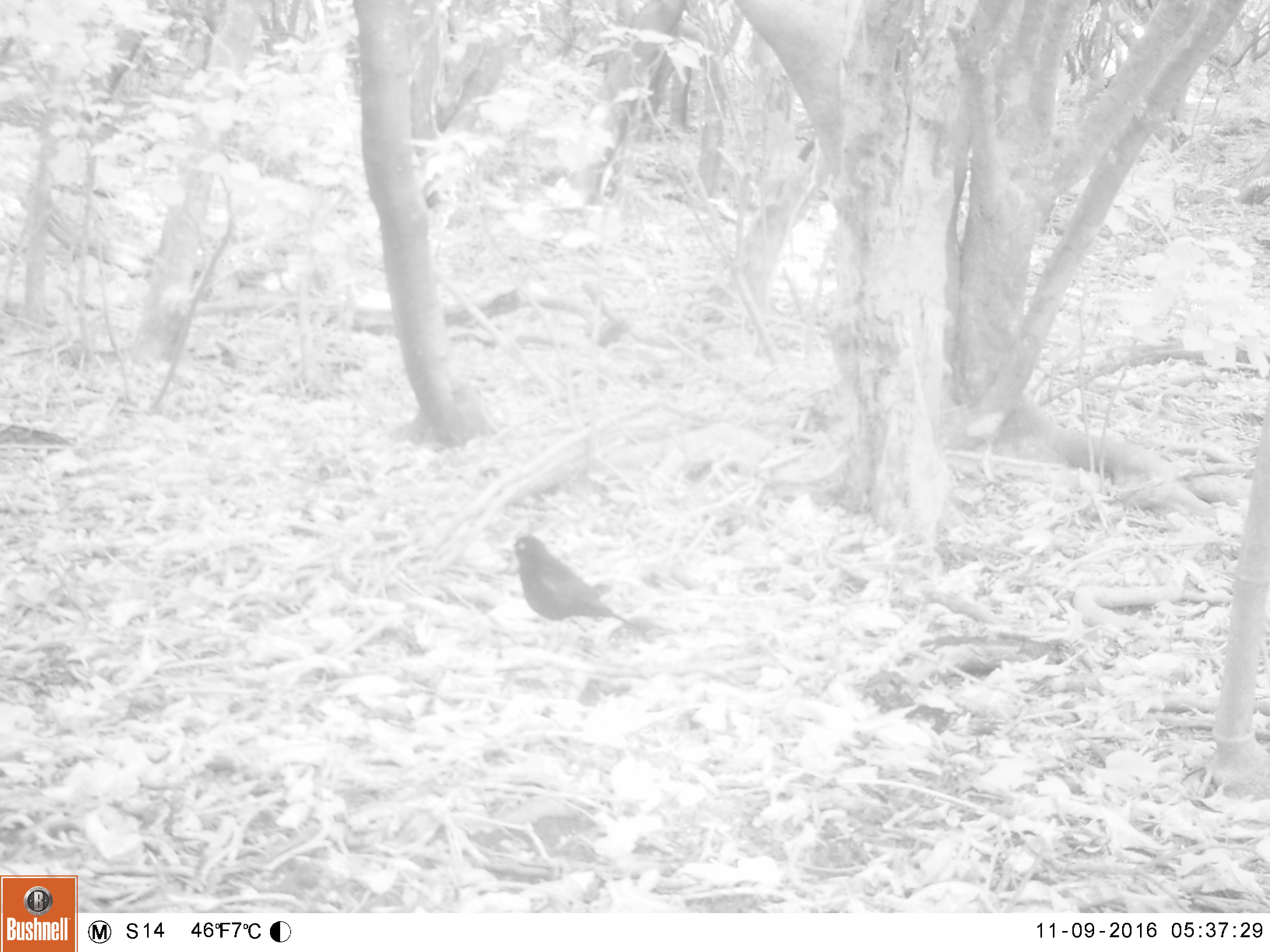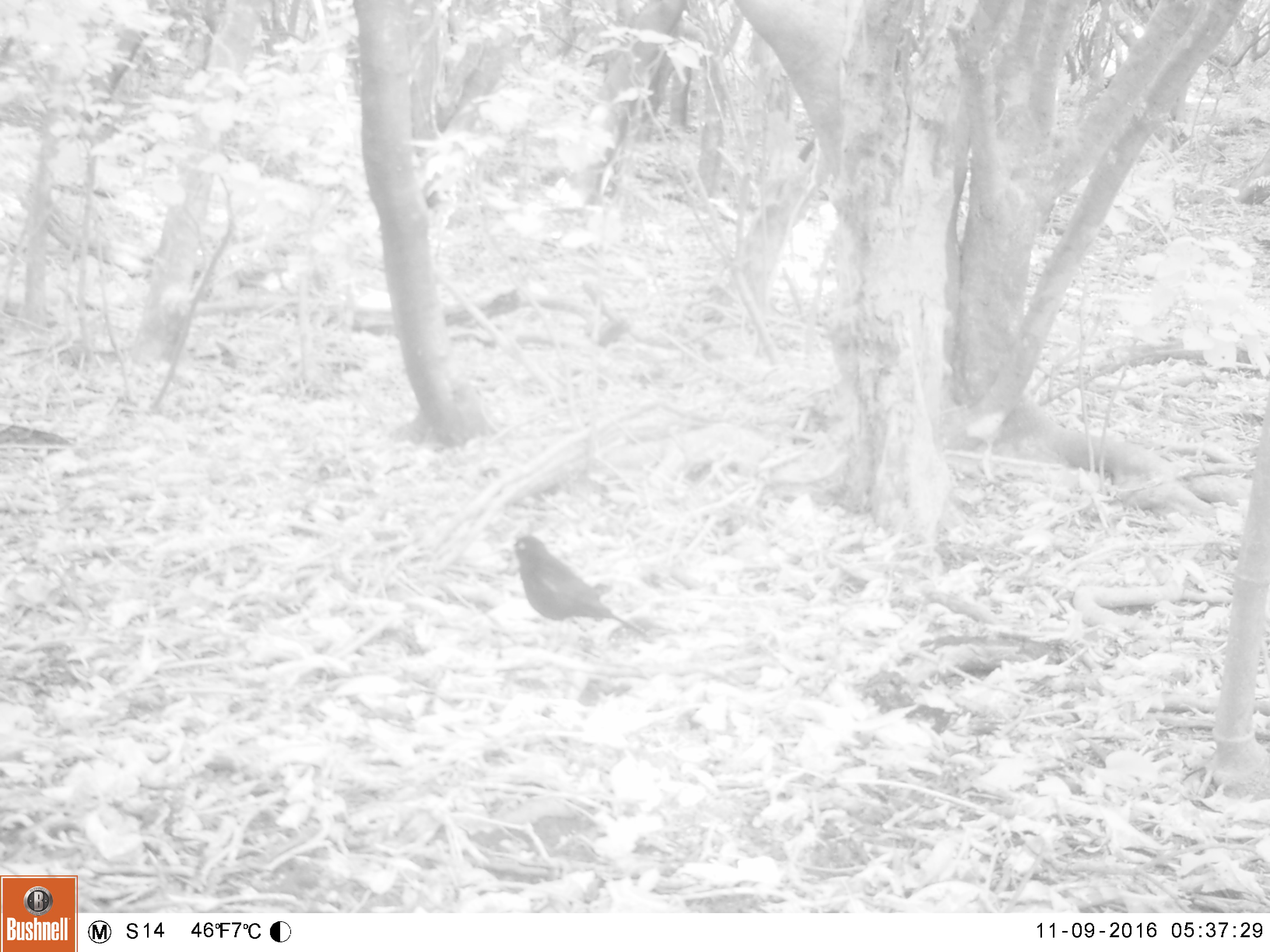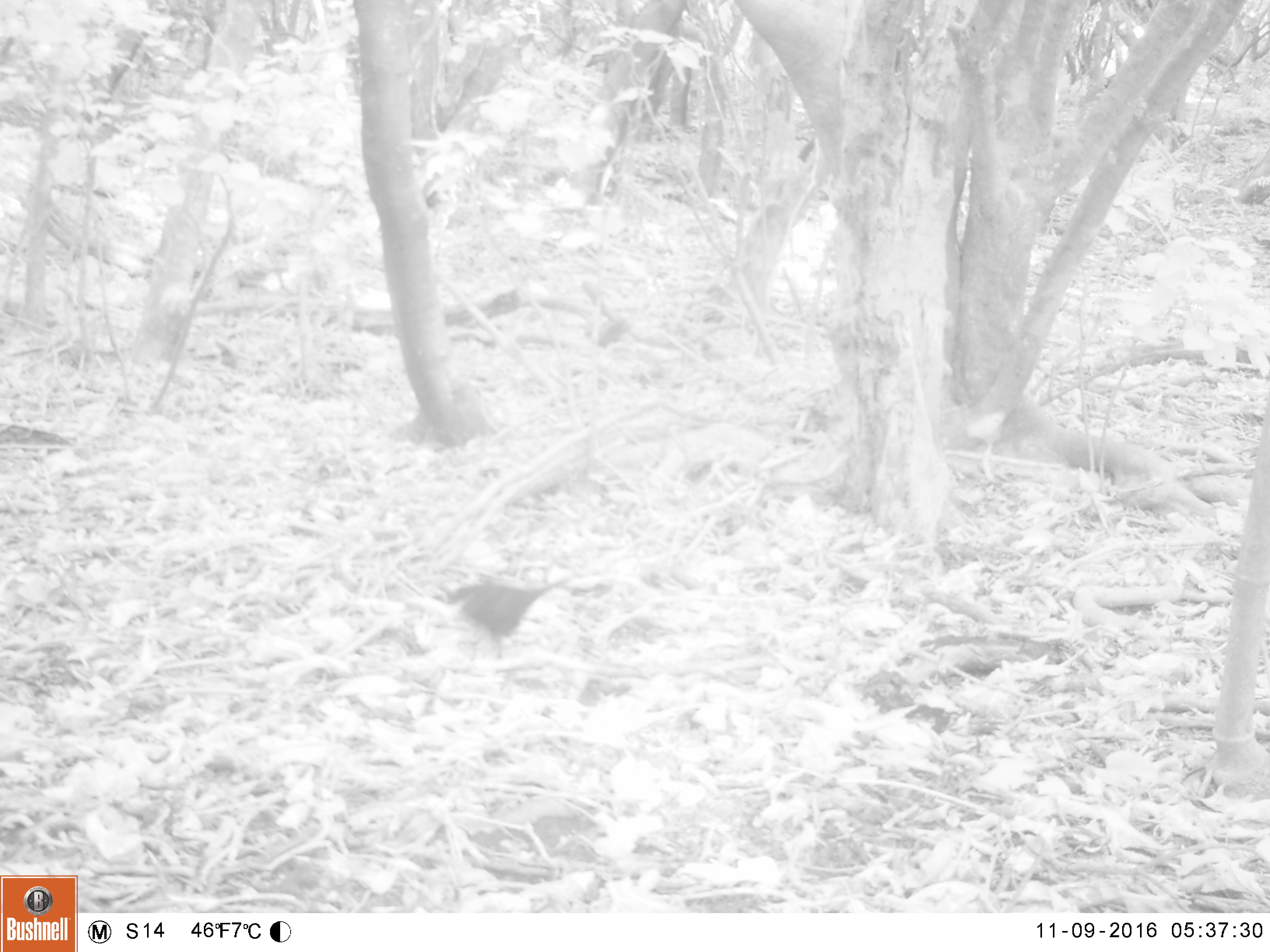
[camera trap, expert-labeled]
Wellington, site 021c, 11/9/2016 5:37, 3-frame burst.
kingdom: Animalia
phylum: Chordata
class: Aves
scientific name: Aves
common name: bird